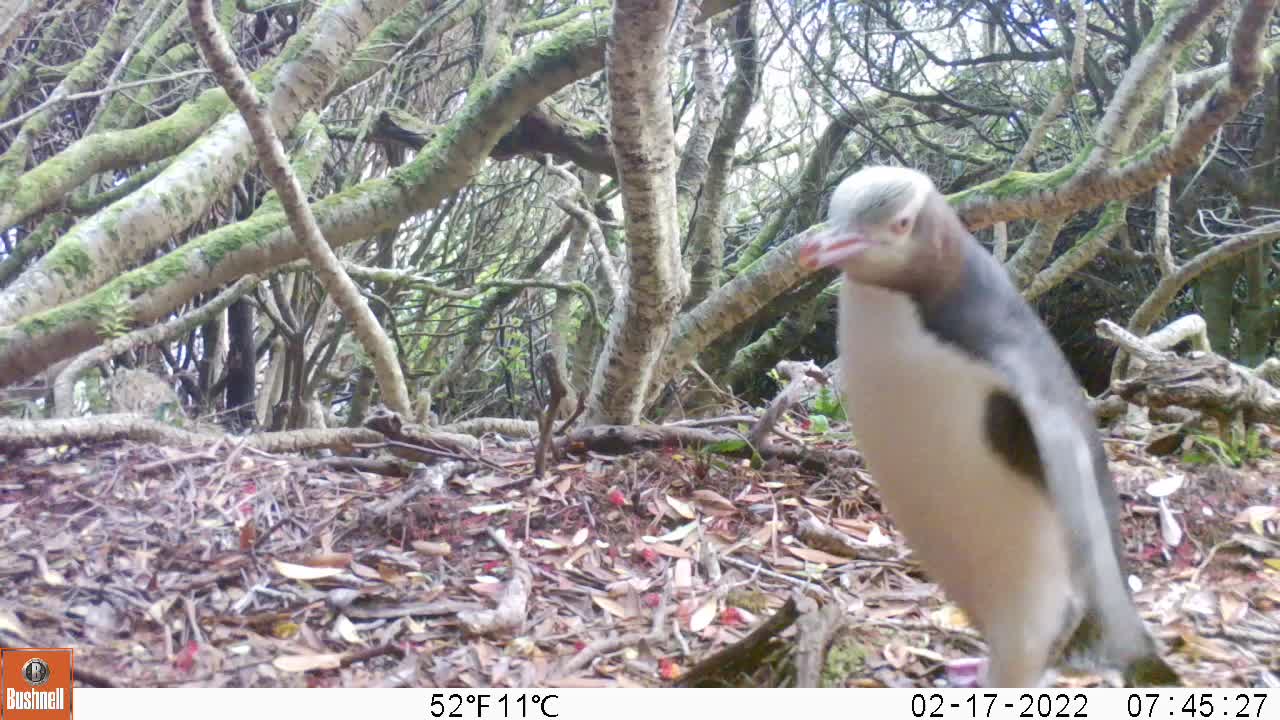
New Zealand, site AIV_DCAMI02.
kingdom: Animalia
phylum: Chordata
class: Aves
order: Sphenisciformes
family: Spheniscidae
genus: Megadyptes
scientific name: Megadyptes antipodes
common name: yellow-eyed penguin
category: yellow eyed penguin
Yellow eyed penguin (yellow-eyed penguin) (Megadyptes antipodes).